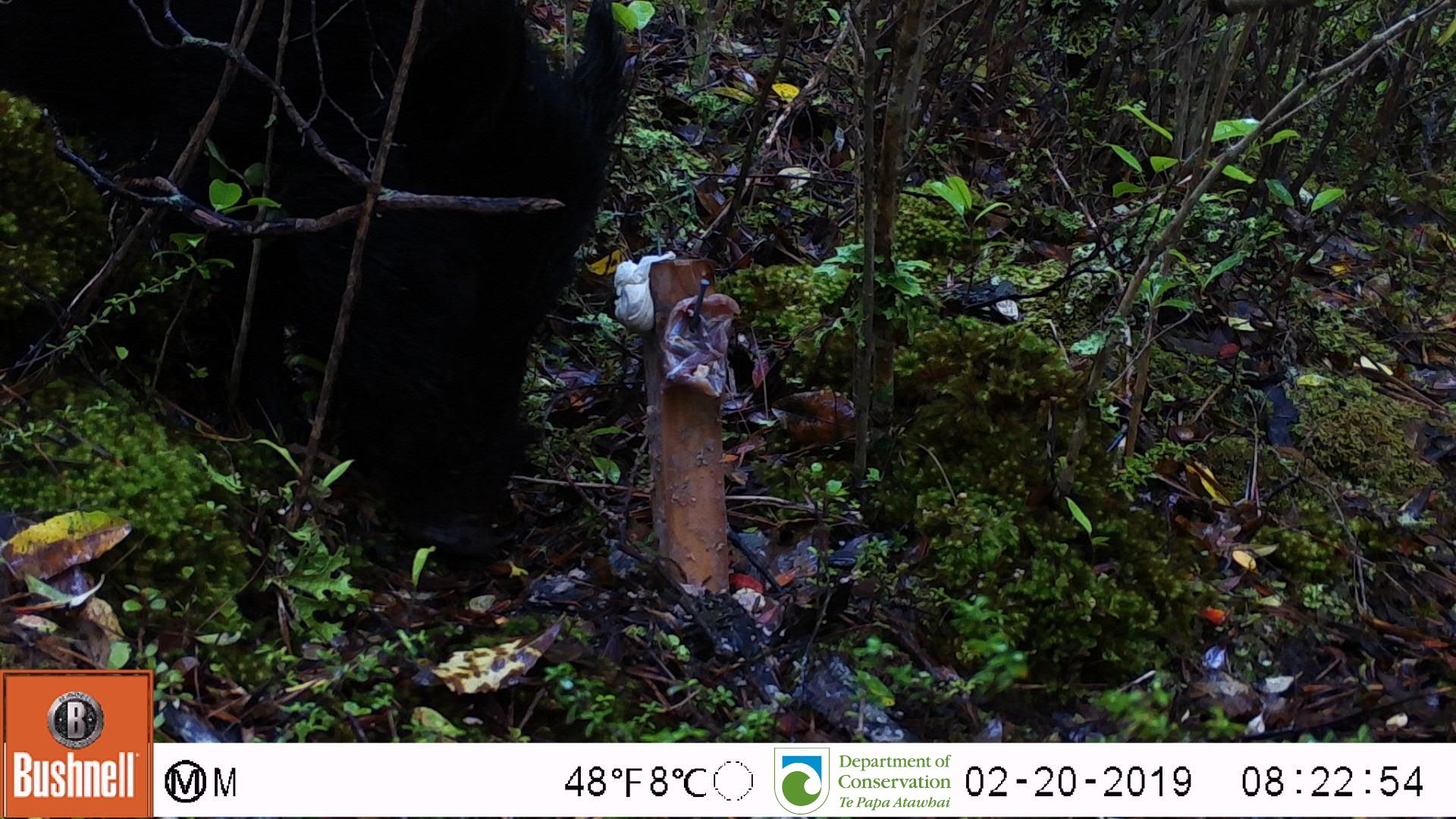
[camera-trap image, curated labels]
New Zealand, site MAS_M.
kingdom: Animalia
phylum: Chordata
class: Mammalia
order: Artiodactyla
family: Suidae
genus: Sus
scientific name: Sus scrofa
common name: pig